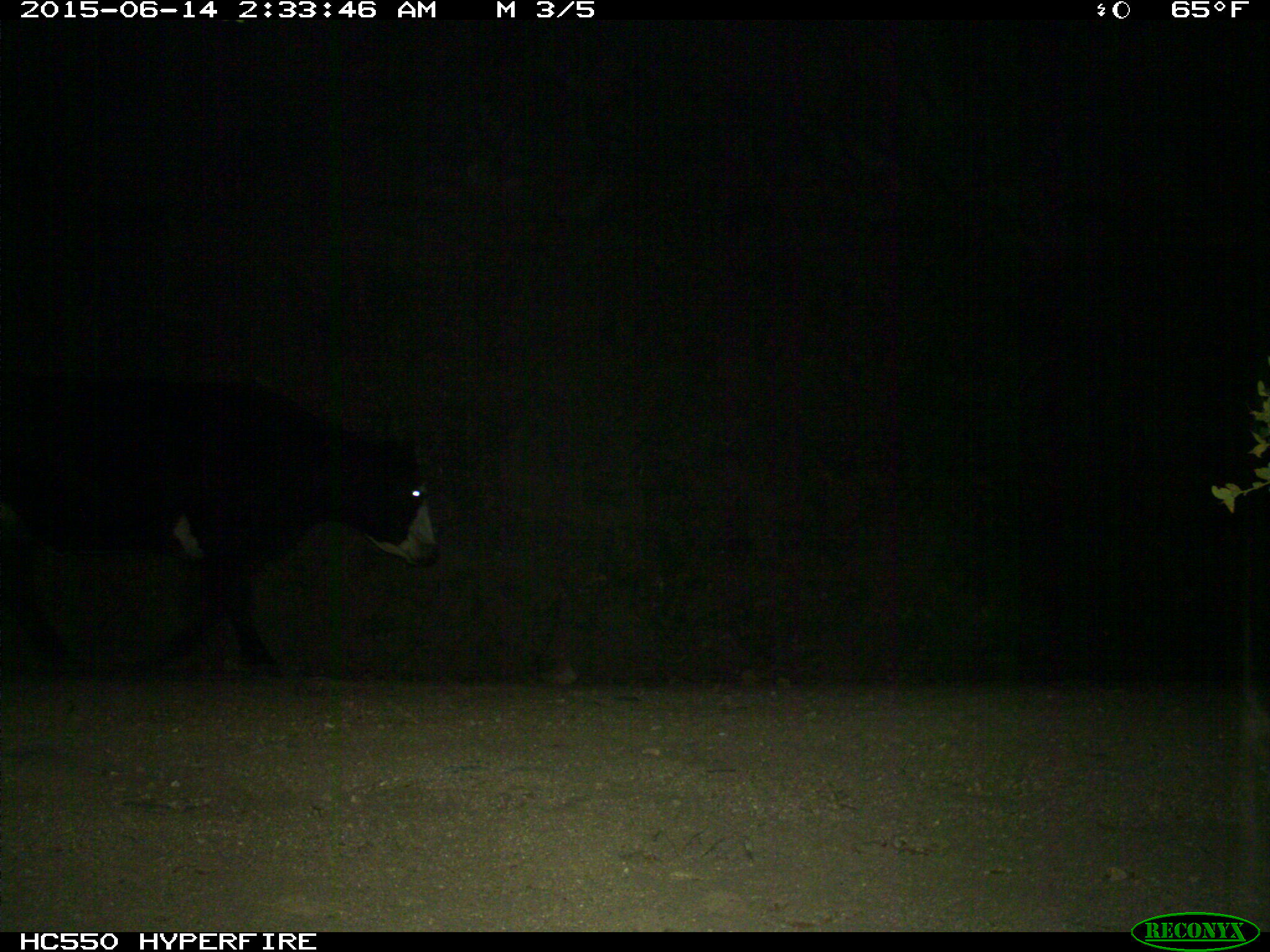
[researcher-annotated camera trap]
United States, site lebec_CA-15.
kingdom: Animalia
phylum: Chordata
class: Mammalia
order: Artiodactyla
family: Bovidae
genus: Bos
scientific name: Bos taurus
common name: domestic cow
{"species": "Bos taurus (domestic cow)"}